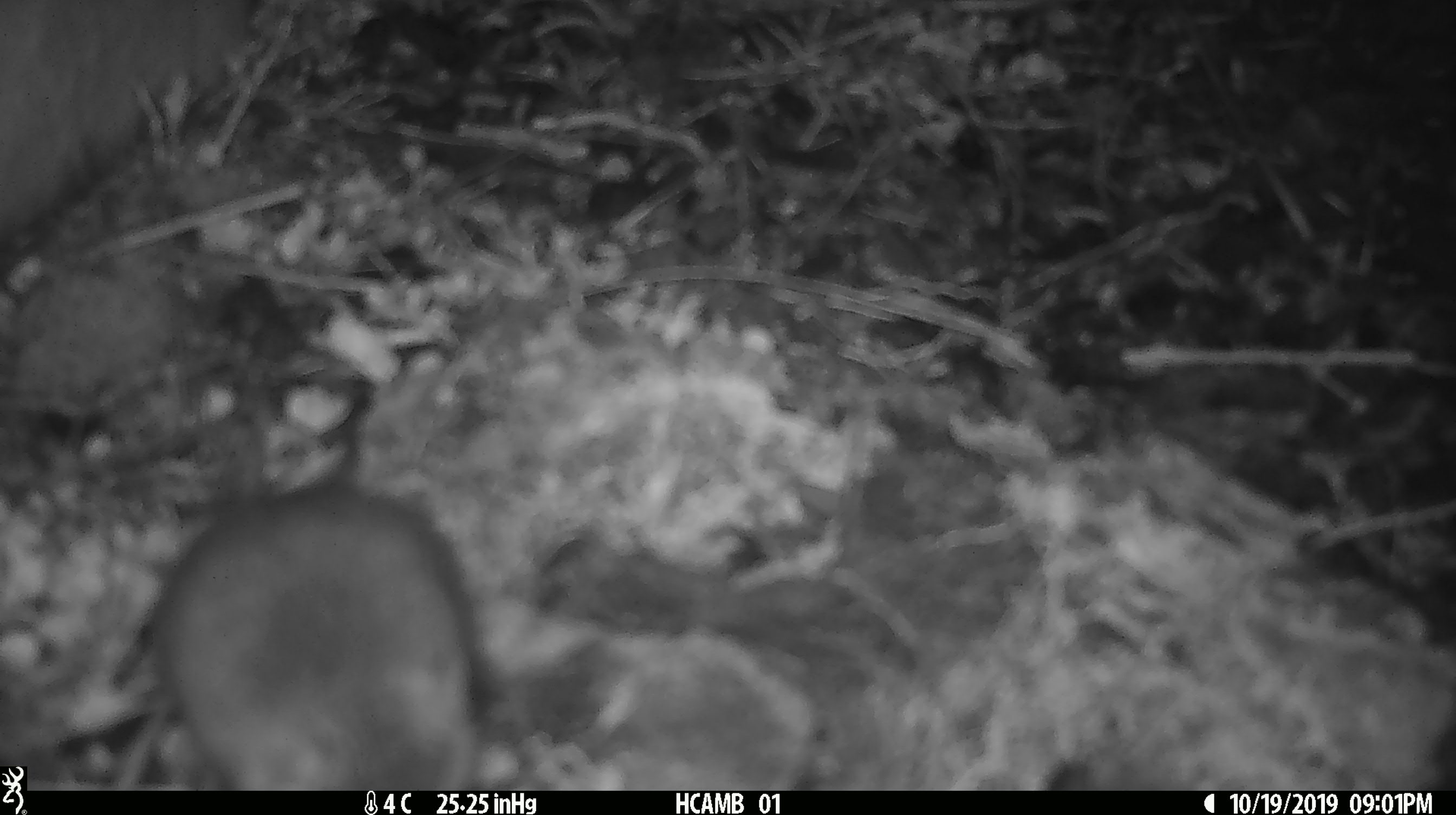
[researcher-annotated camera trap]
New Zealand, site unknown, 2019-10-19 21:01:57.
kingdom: Animalia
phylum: Chordata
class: Mammalia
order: Rodentia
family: Muridae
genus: Mus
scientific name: Mus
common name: mouse